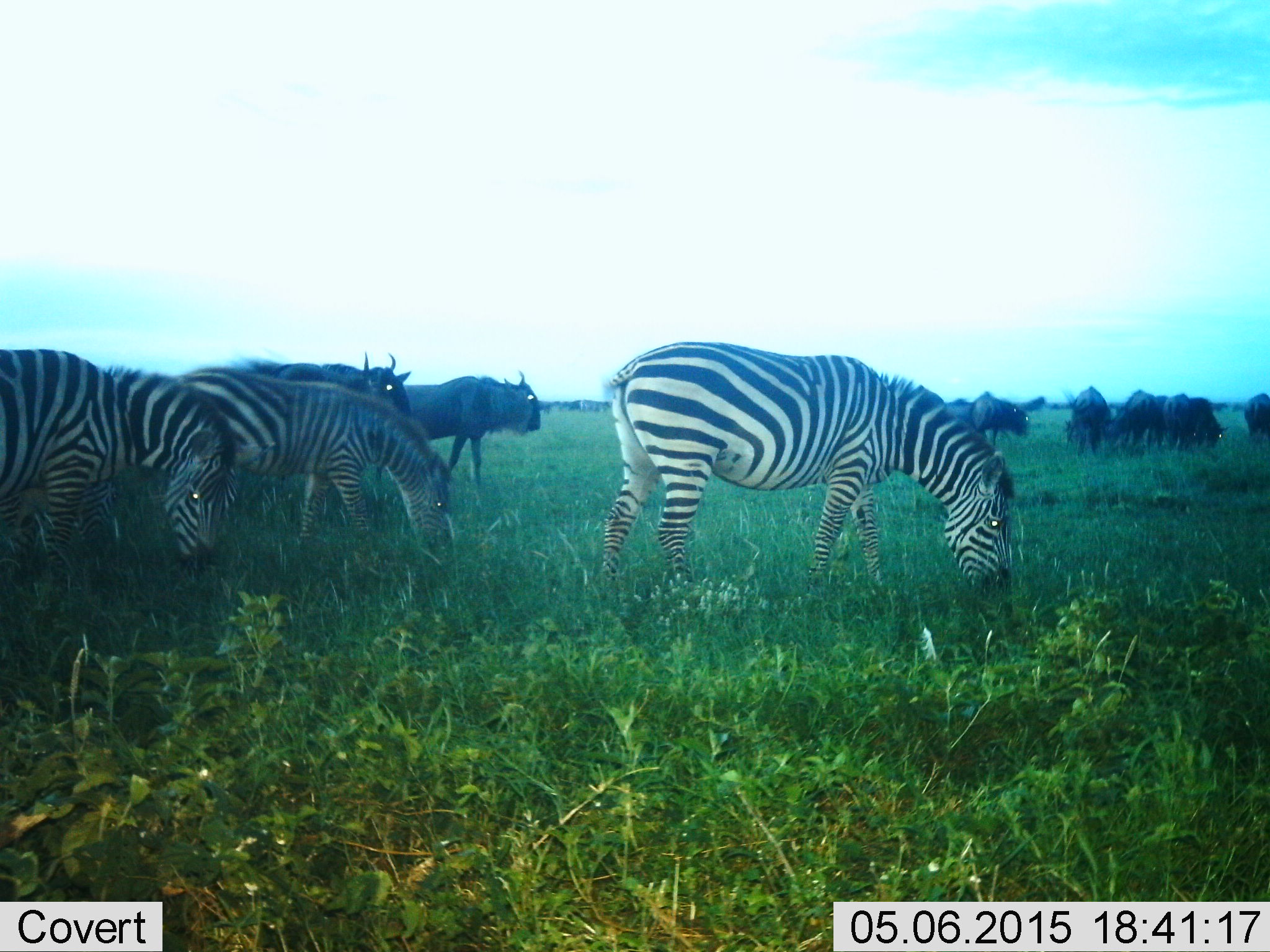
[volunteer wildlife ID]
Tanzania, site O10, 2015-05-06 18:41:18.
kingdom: Animalia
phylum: Chordata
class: Mammalia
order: Artiodactyla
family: Bovidae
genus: Connochaetes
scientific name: Connochaetes taurinus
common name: blue wildebeest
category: wildebeest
Wildebeest (blue wildebeest) (Connochaetes taurinus), count 8. Behavior (volunteer vote fractions): standing 30%, resting 0%, moving 40%, interacting 0%. Young present (vote fraction): 0%. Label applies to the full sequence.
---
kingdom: Animalia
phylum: Chordata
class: Mammalia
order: Perissodactyla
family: Equidae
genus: Equus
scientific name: Equus quagga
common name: plains zebra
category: zebra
Zebra (plains zebra) (Equus quagga), count 3. Behavior (volunteer vote fractions): standing 0%, resting 0%, moving 20%, interacting 0%. Young present (vote fraction): 0%. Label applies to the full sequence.